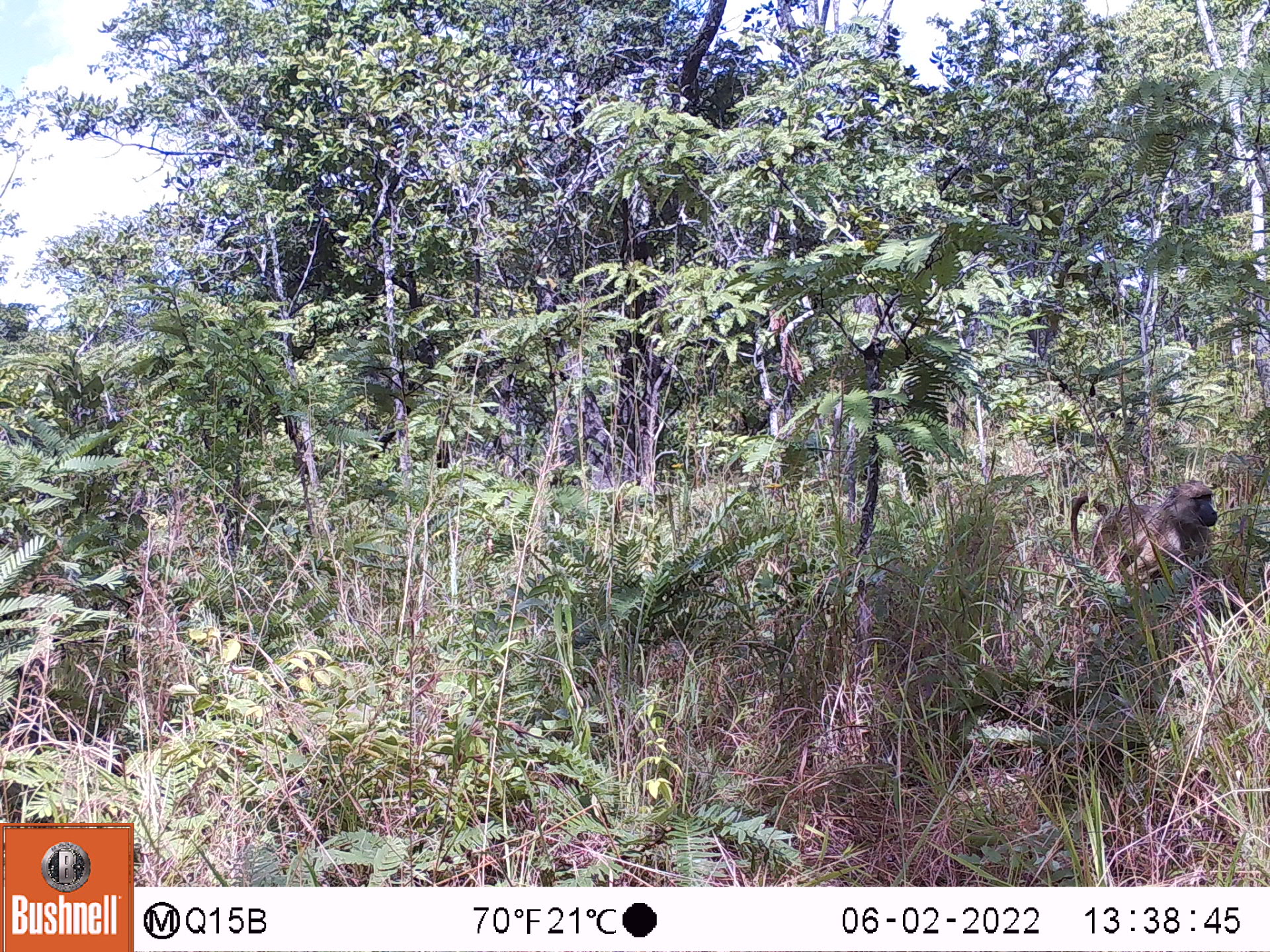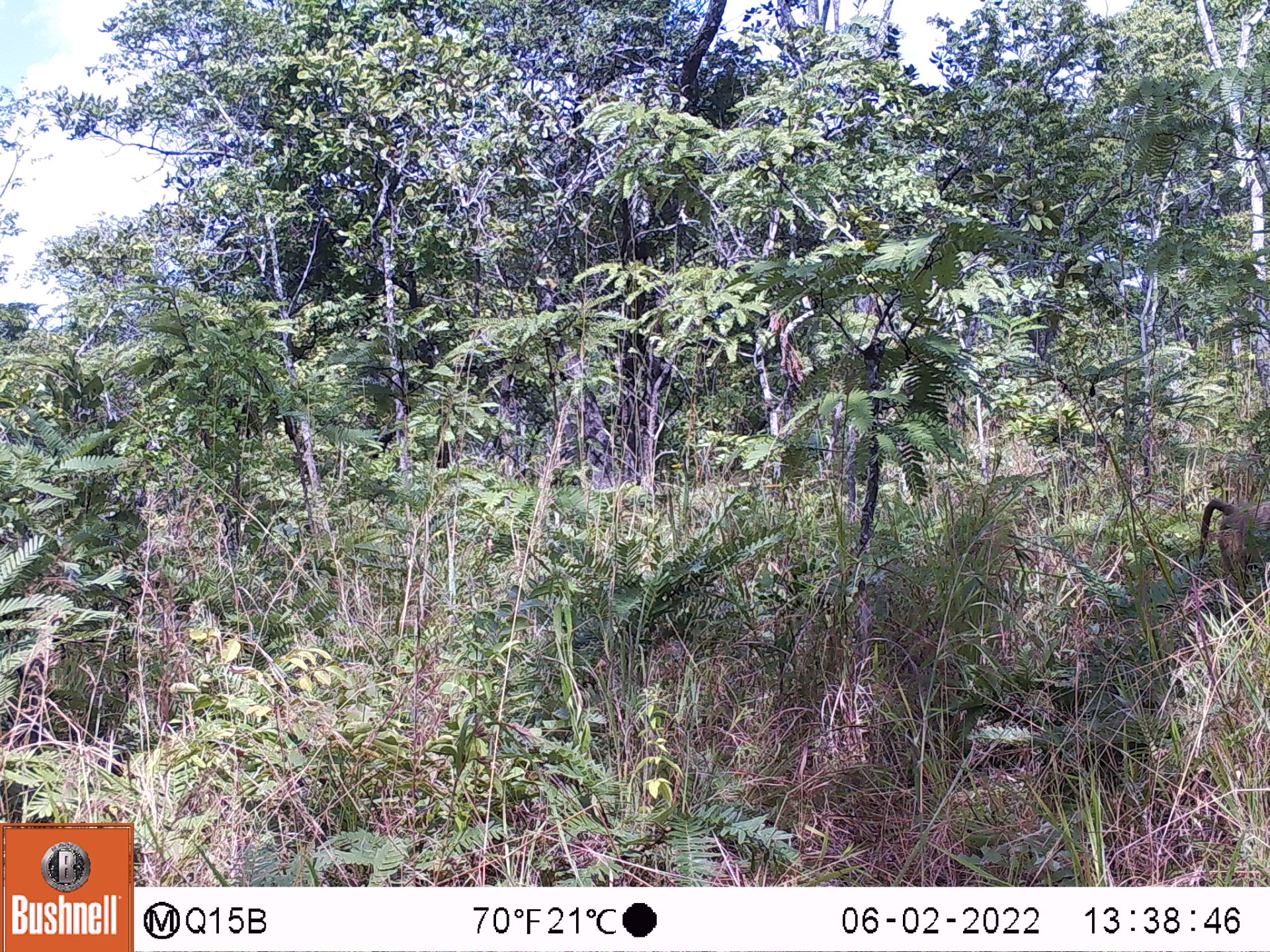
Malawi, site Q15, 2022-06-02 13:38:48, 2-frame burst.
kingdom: Animalia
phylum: Chordata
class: Mammalia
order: Primates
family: Cercopithecidae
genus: Papio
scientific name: Papio cynocephalus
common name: yellow baboon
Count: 1.